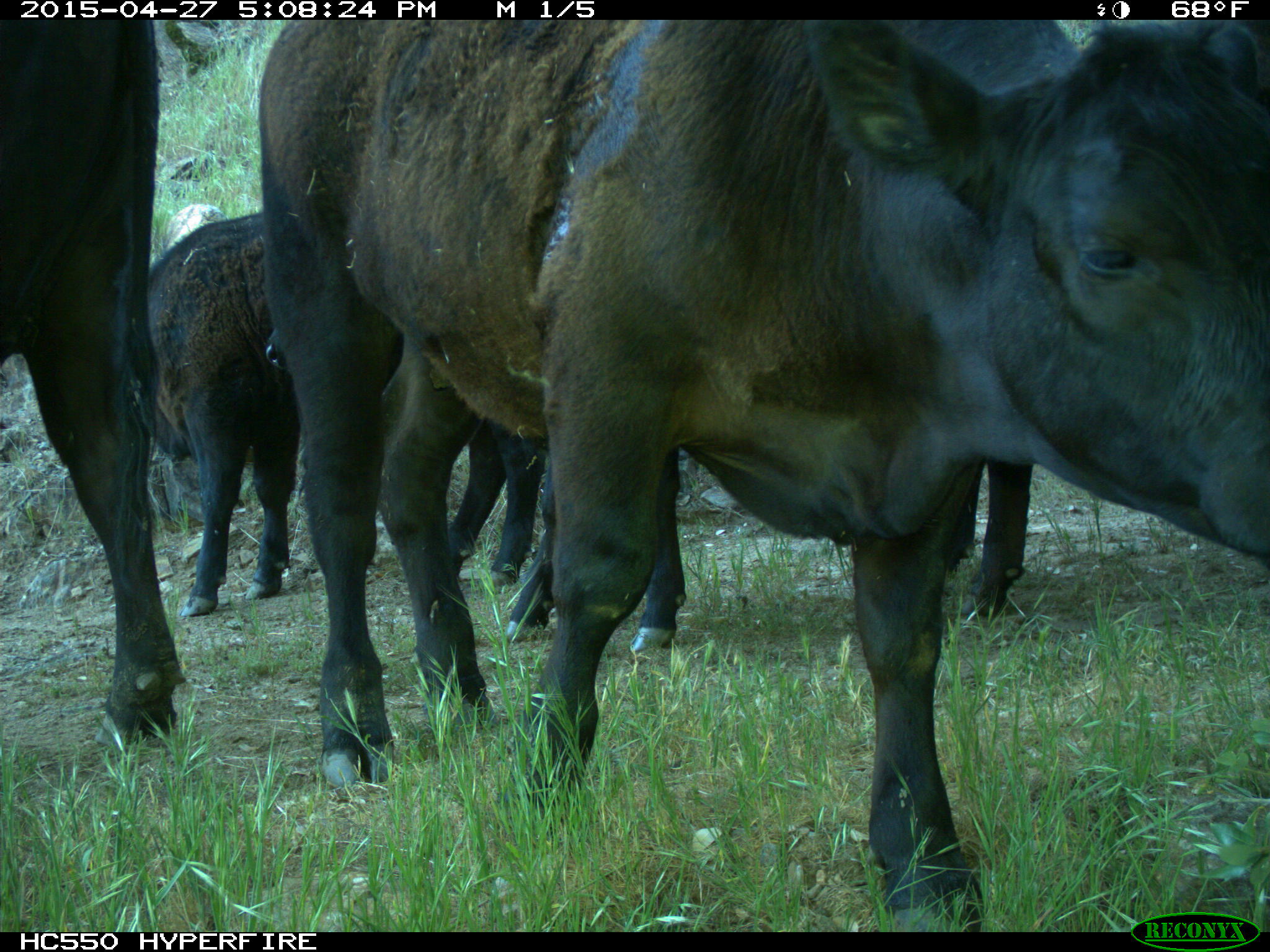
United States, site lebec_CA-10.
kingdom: Animalia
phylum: Chordata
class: Mammalia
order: Artiodactyla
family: Bovidae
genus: Bos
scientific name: Bos taurus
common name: domestic cow